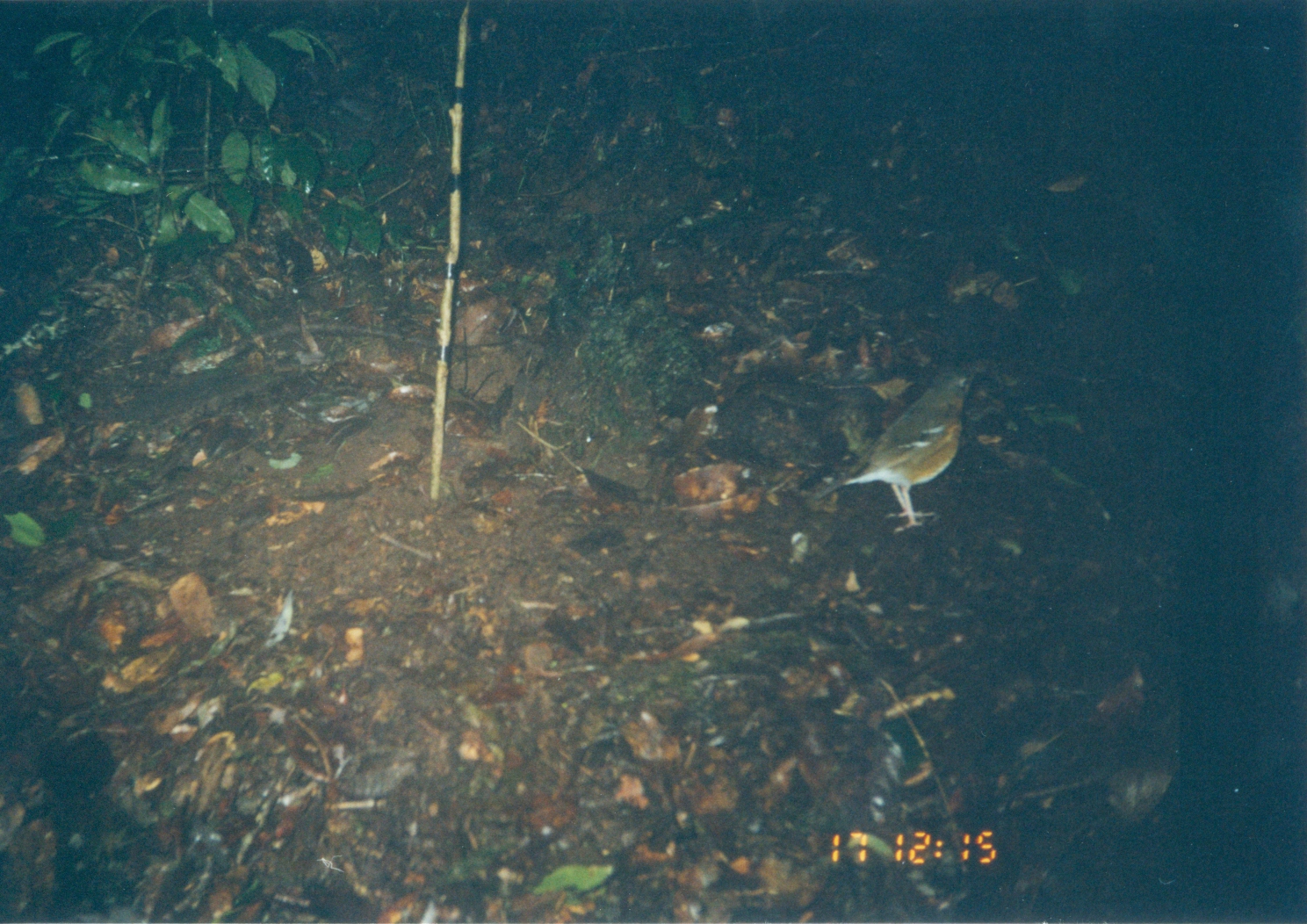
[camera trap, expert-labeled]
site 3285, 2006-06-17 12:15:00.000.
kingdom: Animalia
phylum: Chordata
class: Aves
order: Passeriformes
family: Turdidae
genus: Geokichla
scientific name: Geokichla gurneyi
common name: orange ground-thrush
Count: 1.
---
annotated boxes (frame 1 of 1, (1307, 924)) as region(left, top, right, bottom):
geokichla gurneyi: region(809, 364, 990, 534)